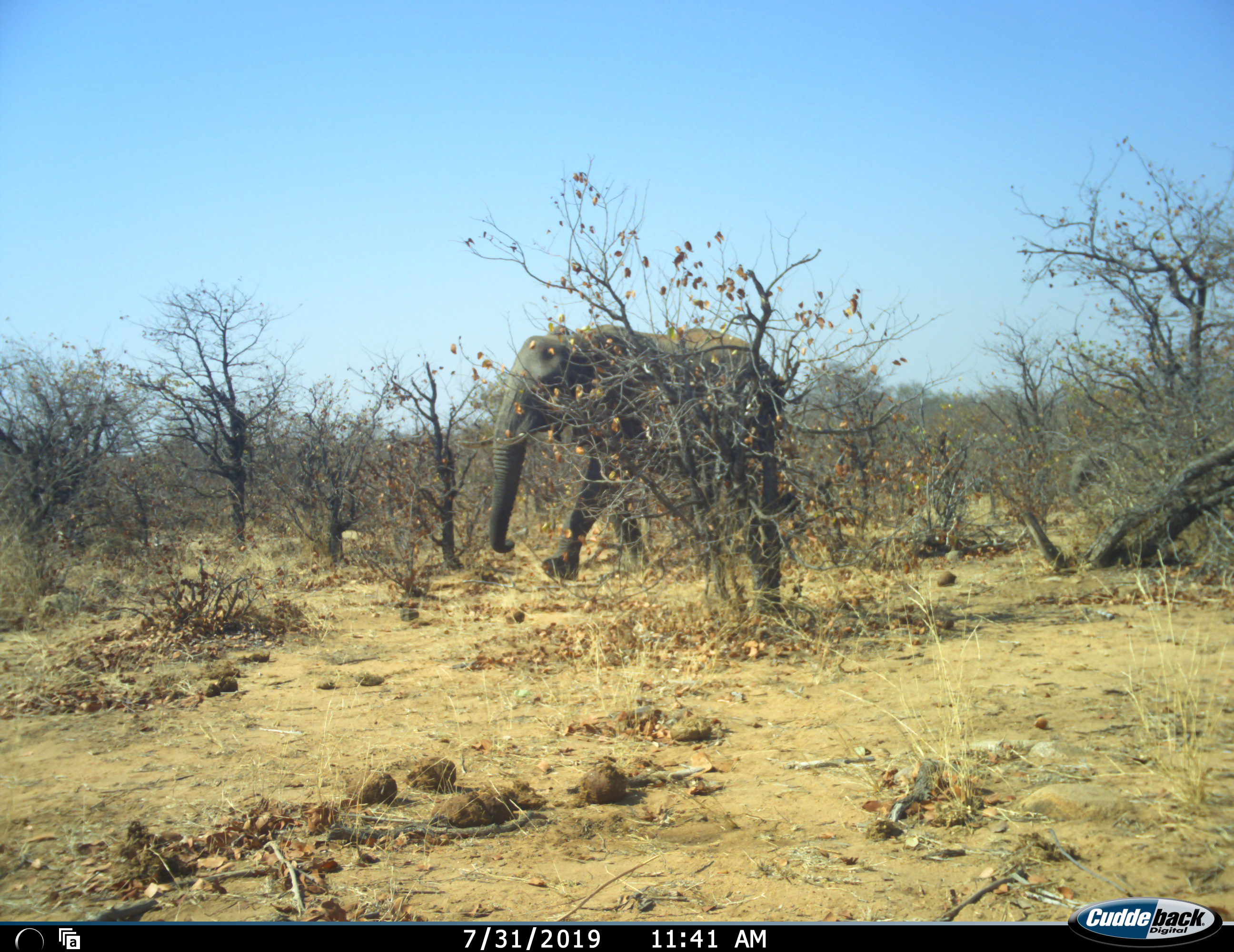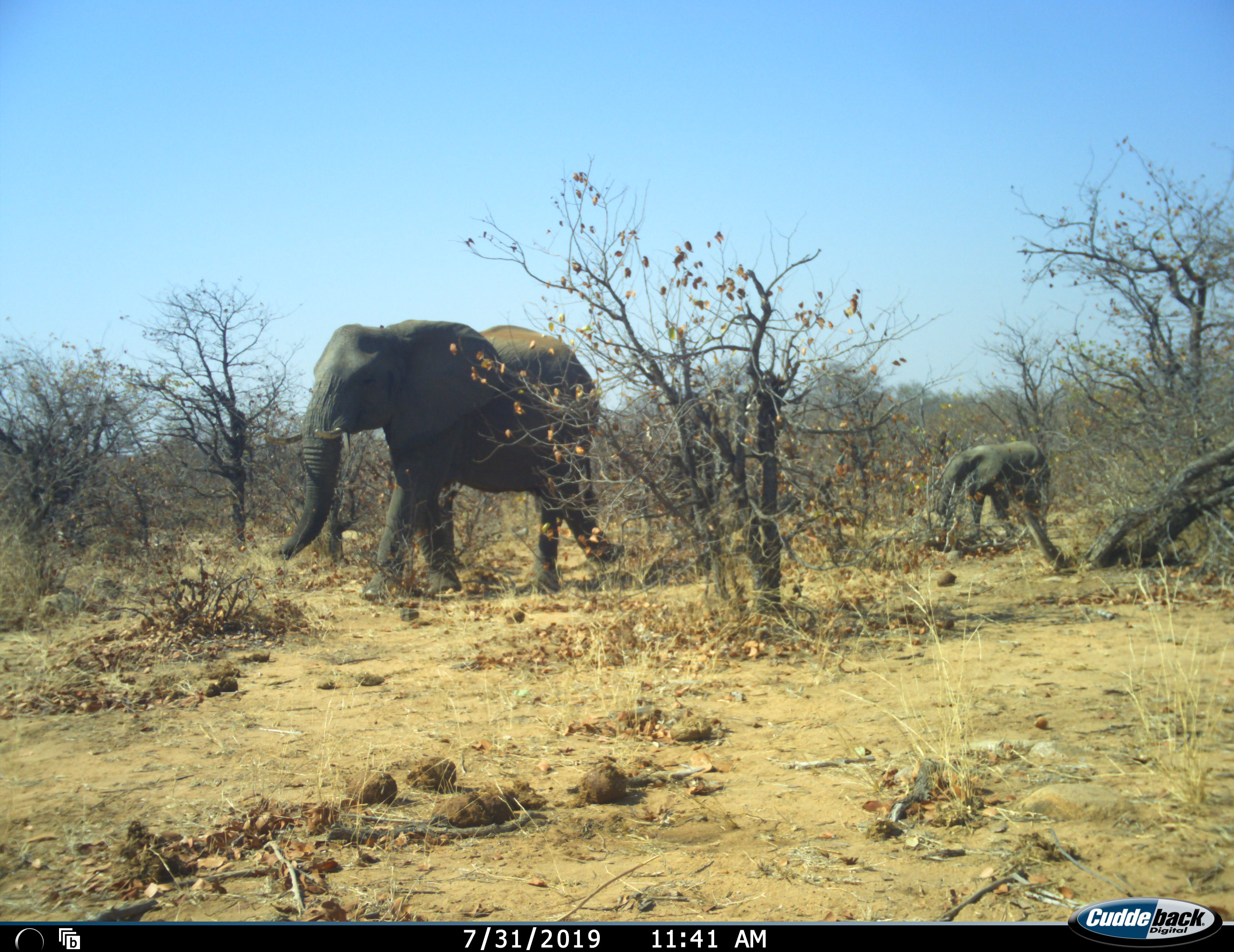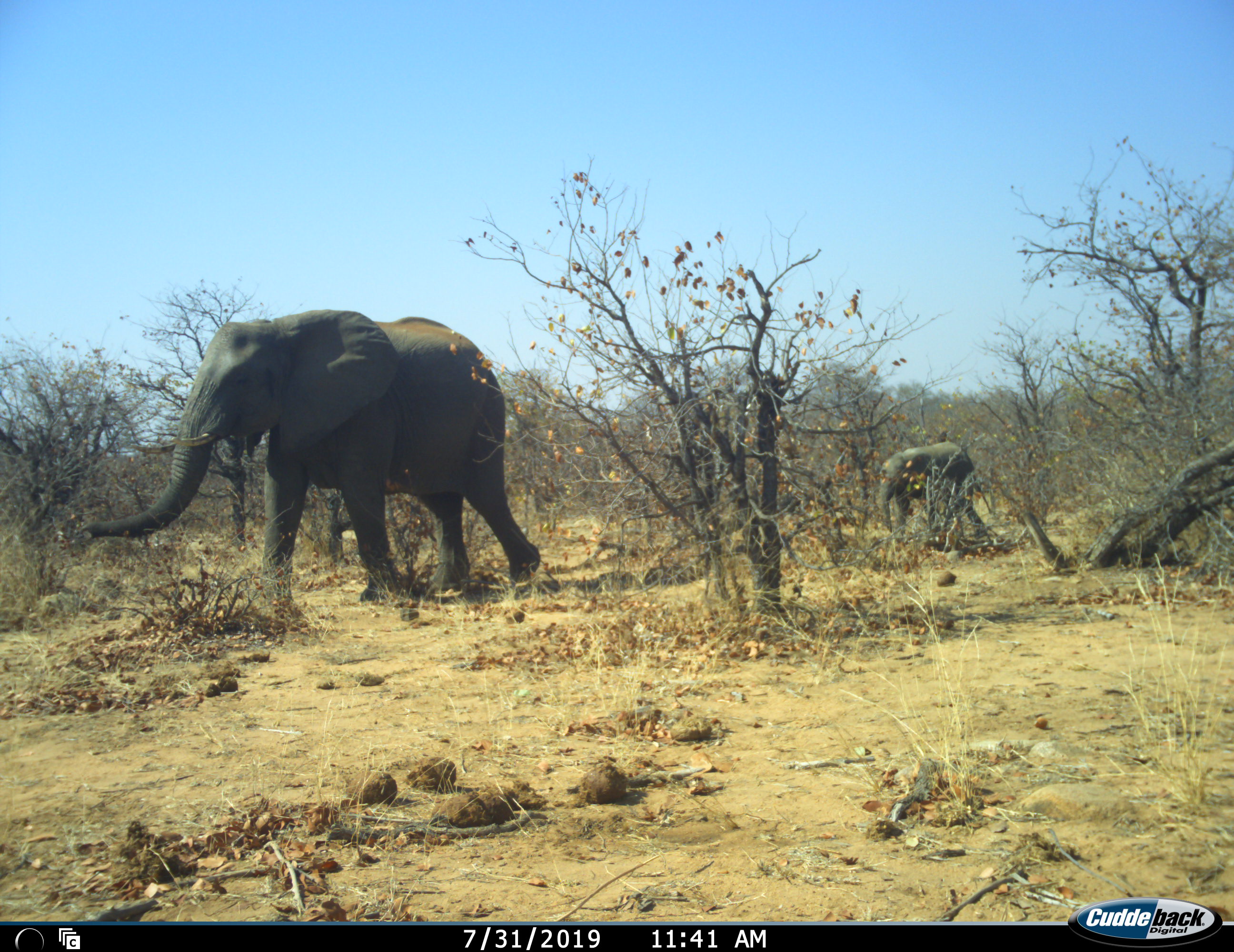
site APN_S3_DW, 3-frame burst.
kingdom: Animalia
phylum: Chordata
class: Mammalia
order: Proboscidea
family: Elephantidae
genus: Loxodonta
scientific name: Loxodonta africana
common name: african bush elephant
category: elephant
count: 2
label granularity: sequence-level